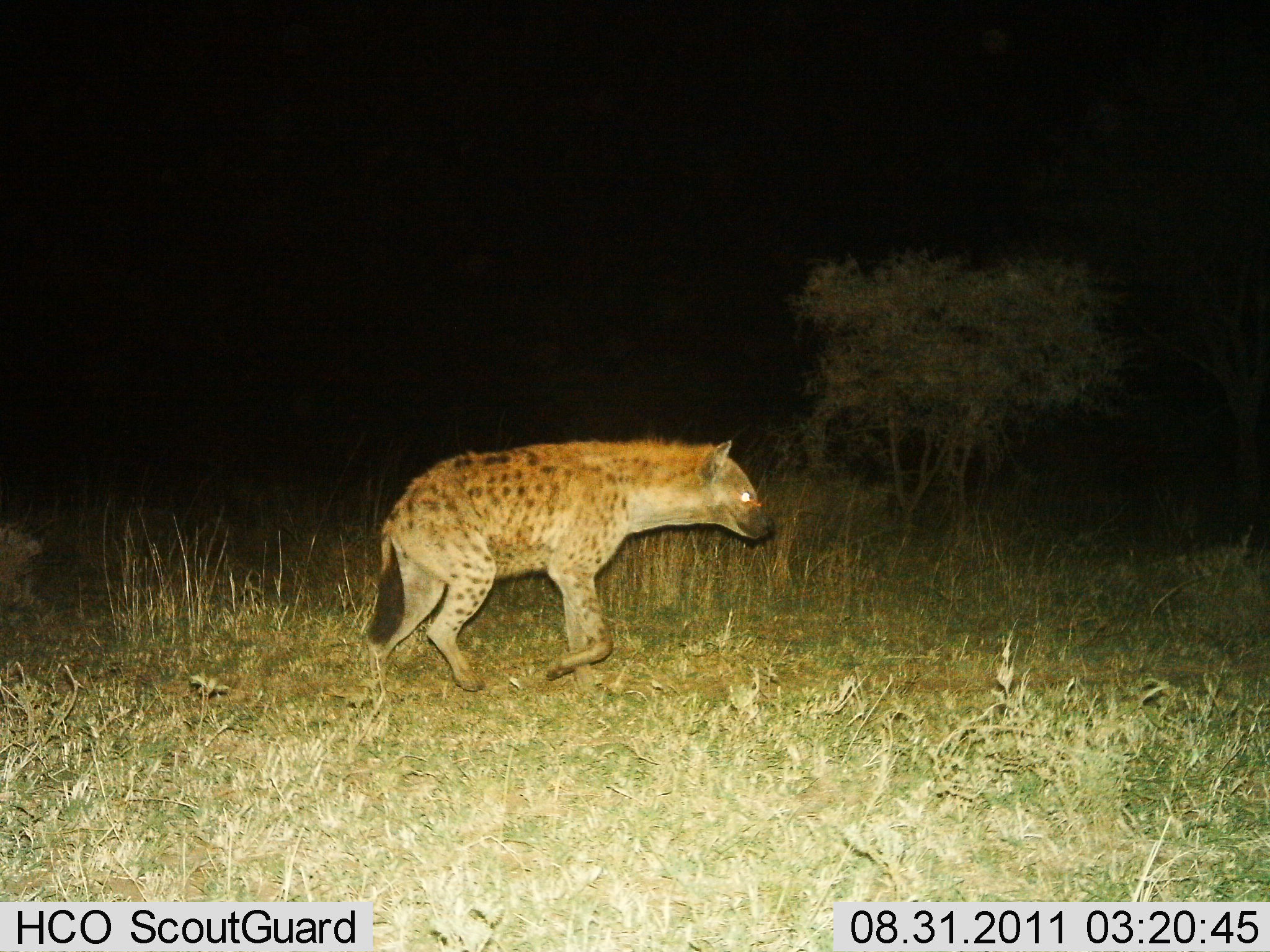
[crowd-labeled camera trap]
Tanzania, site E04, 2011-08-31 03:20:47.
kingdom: Animalia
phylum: Chordata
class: Mammalia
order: Carnivora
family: Hyaenidae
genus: Crocuta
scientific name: Crocuta crocuta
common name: spotted hyena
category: hyenaspotted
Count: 1.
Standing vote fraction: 0%.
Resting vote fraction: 0%.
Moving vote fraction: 100%.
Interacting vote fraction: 0%.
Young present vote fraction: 0%.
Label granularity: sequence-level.